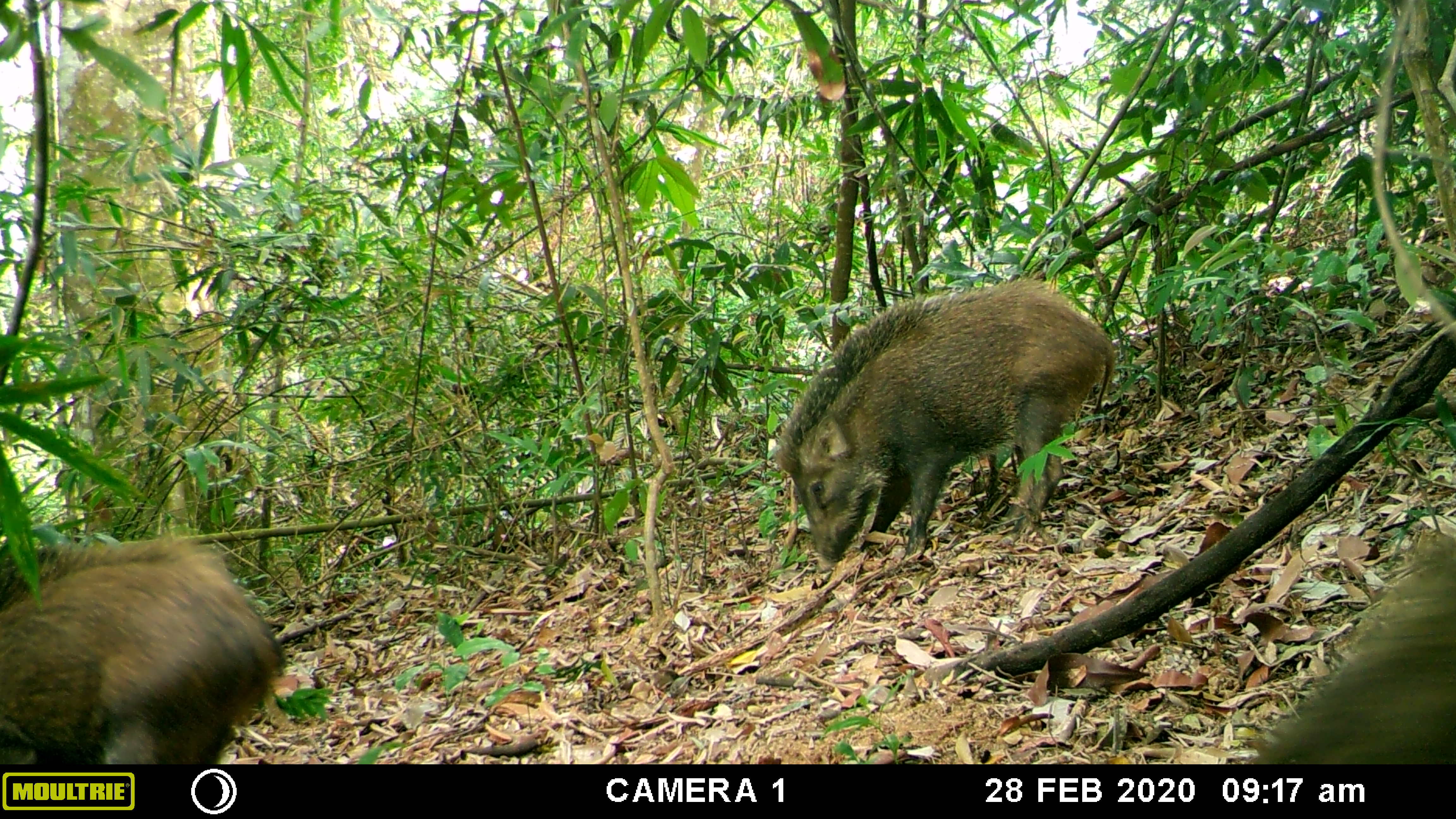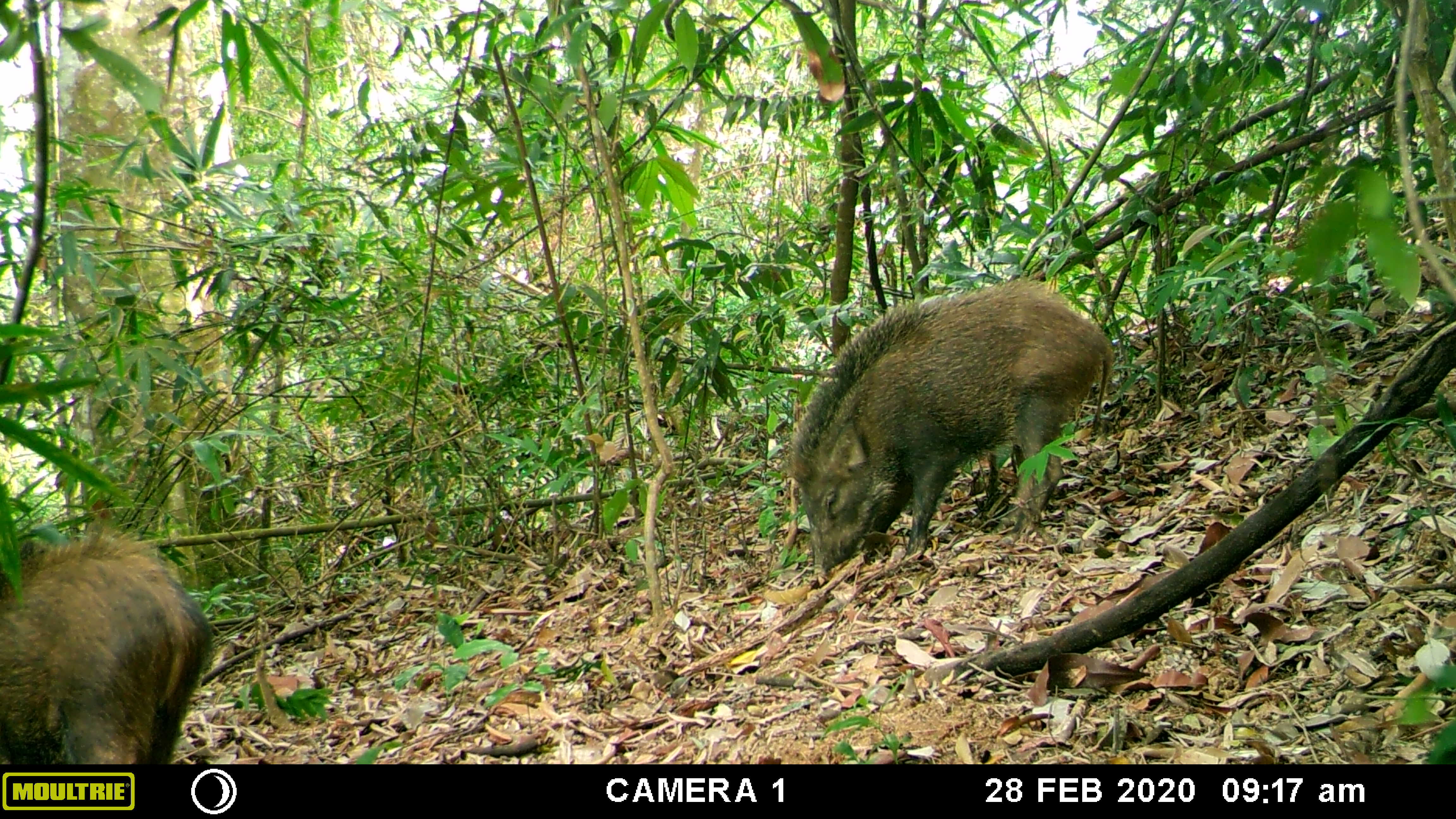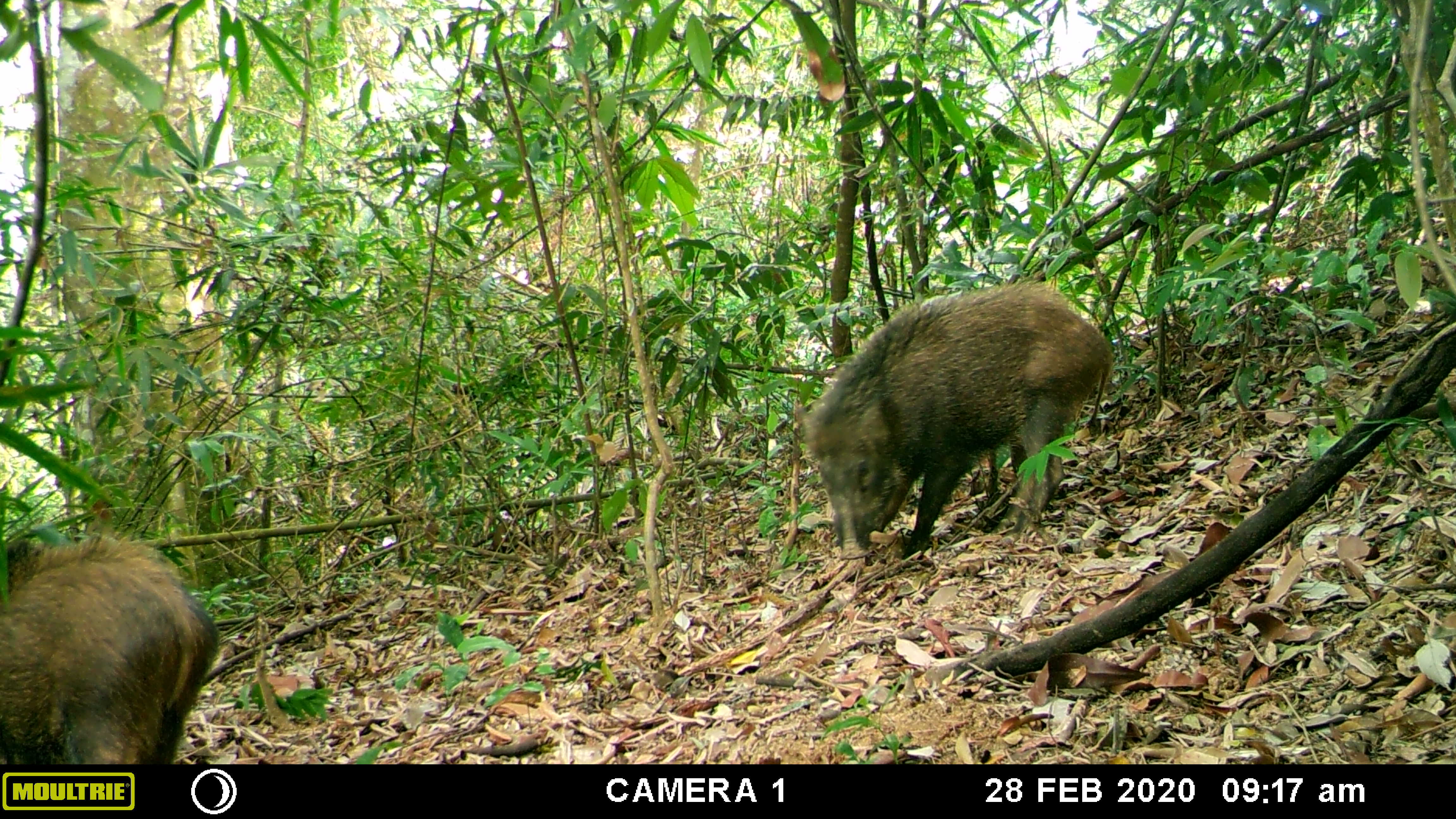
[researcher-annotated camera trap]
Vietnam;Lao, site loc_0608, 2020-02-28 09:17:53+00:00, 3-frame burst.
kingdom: Animalia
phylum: Chordata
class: Mammalia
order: Artiodactyla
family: Suidae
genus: Sus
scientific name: Sus scrofa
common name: eurasian wild pig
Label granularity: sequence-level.